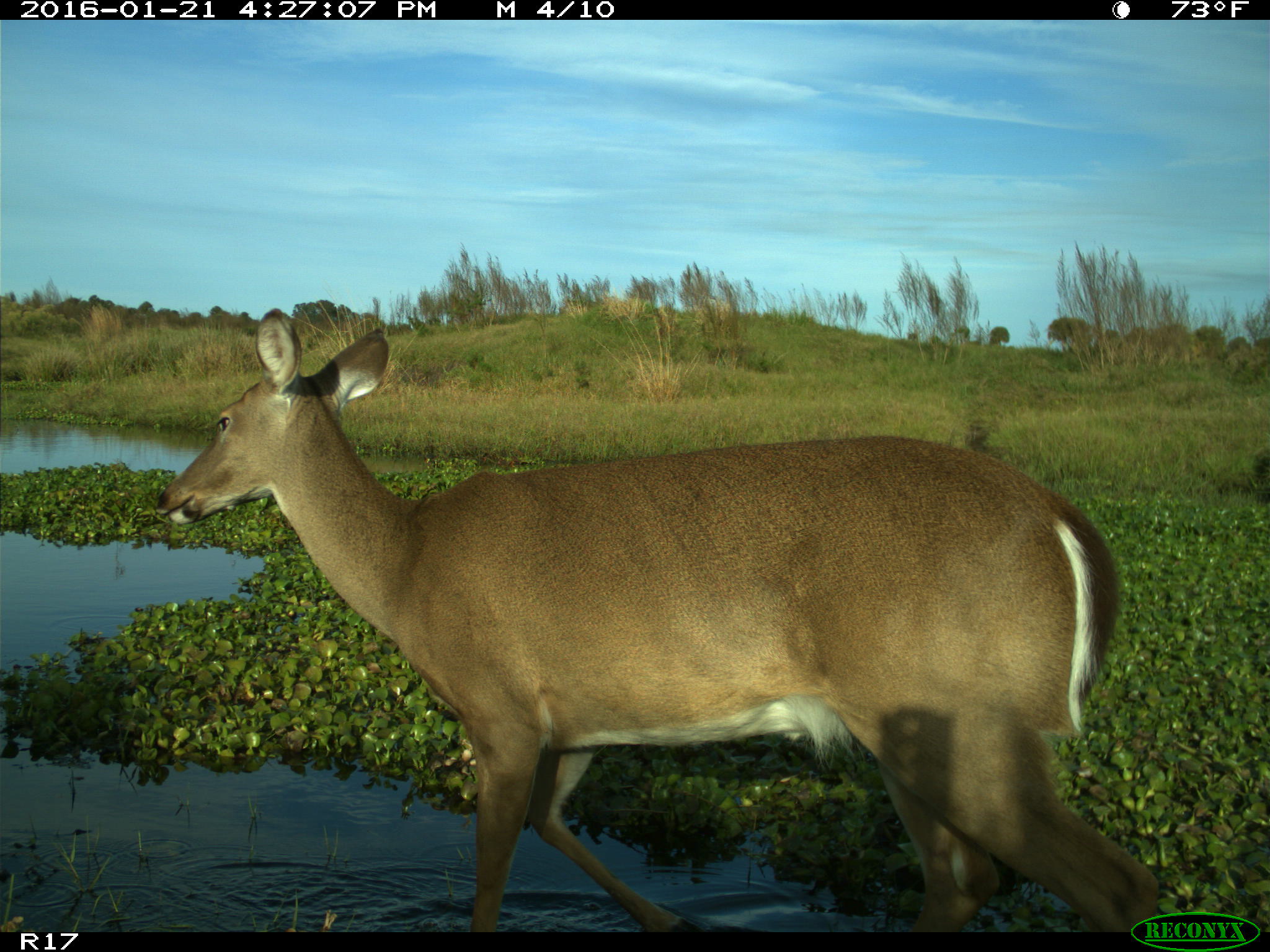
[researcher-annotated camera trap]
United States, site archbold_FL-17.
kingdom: Animalia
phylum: Chordata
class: Mammalia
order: Artiodactyla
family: Cervidae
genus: Odocoileus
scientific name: Odocoileus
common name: deer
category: unidentified deer